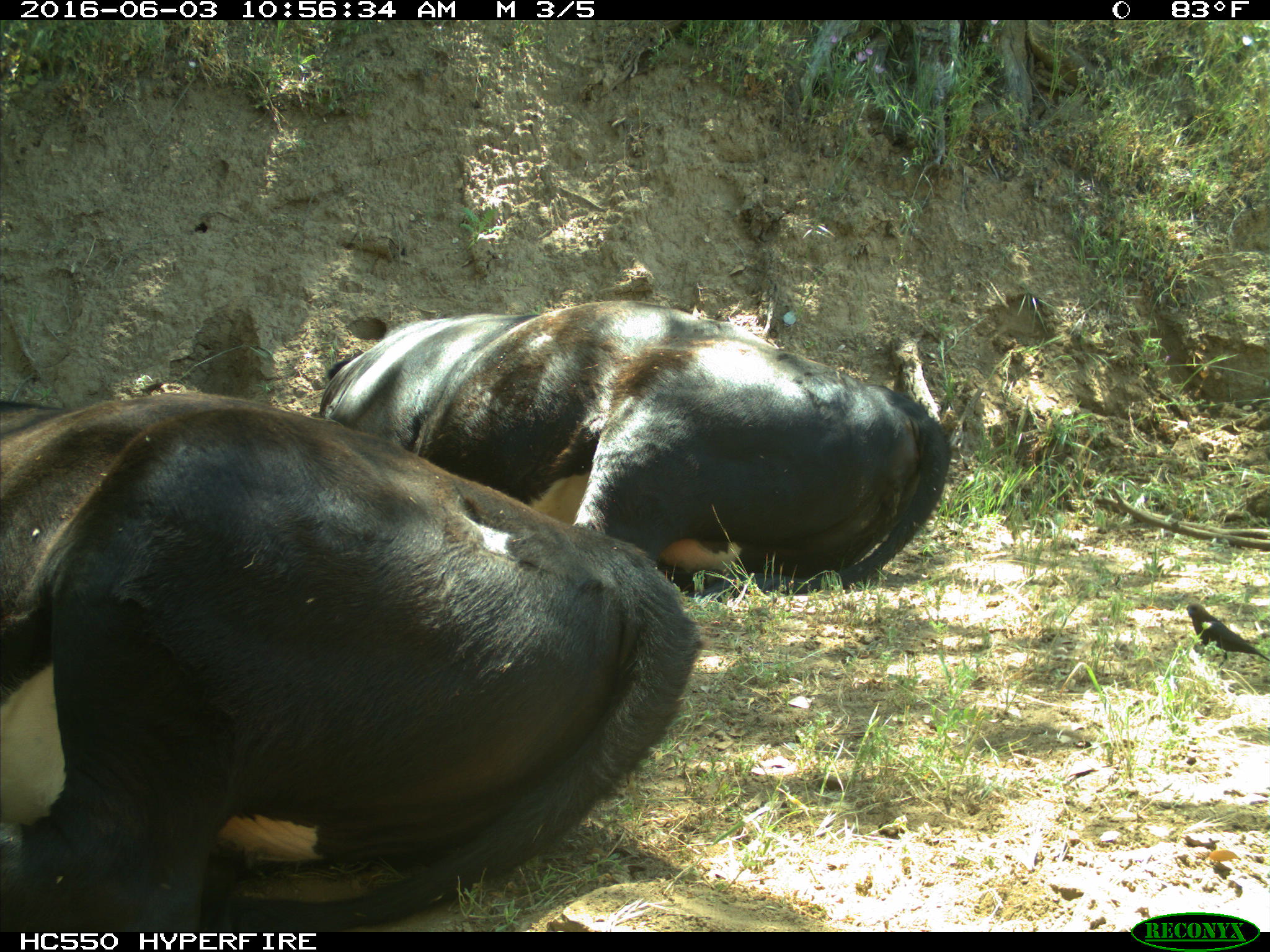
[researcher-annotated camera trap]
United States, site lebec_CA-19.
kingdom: Animalia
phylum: Chordata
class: Mammalia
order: Artiodactyla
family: Bovidae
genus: Bos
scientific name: Bos taurus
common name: domestic cow